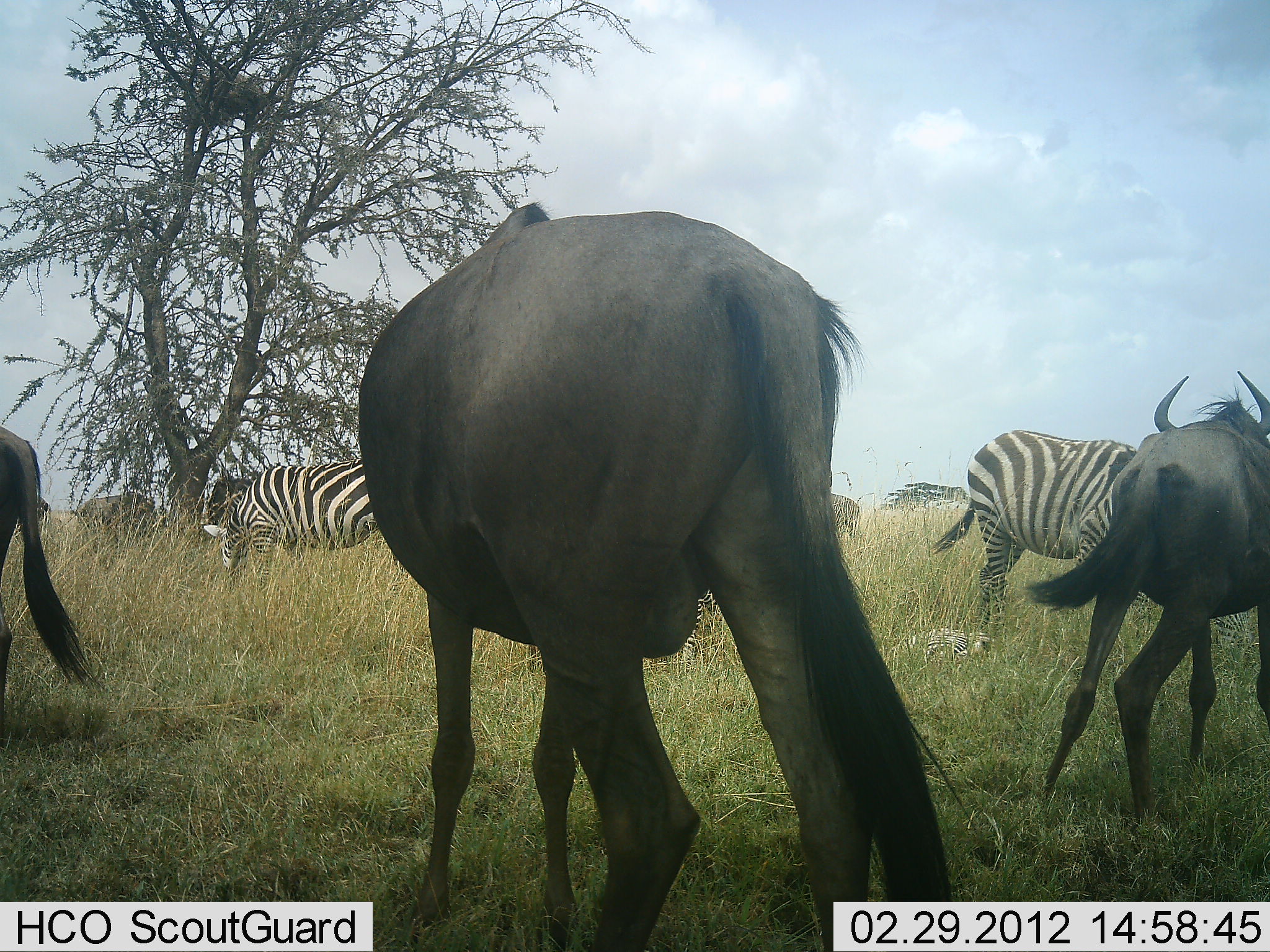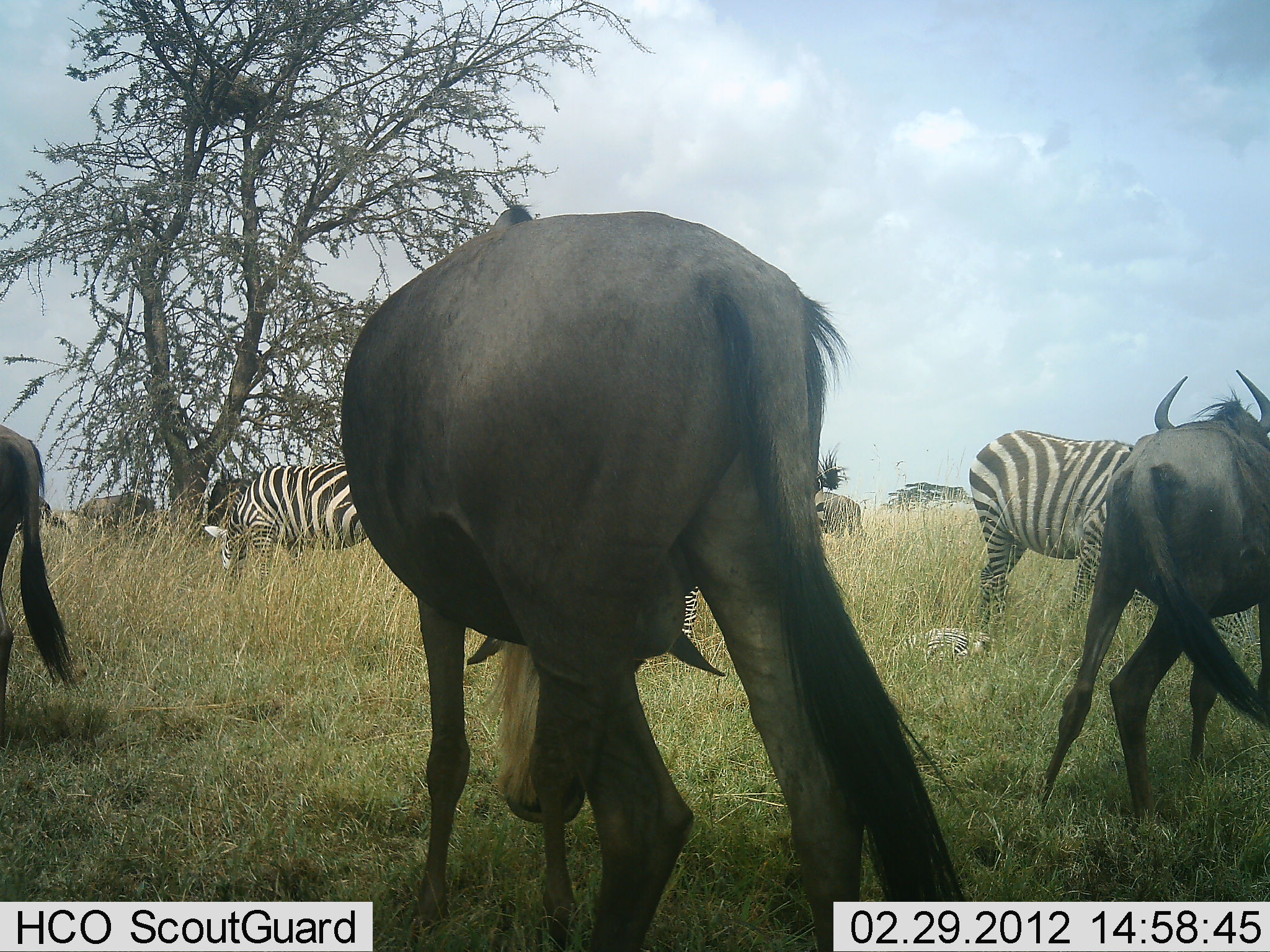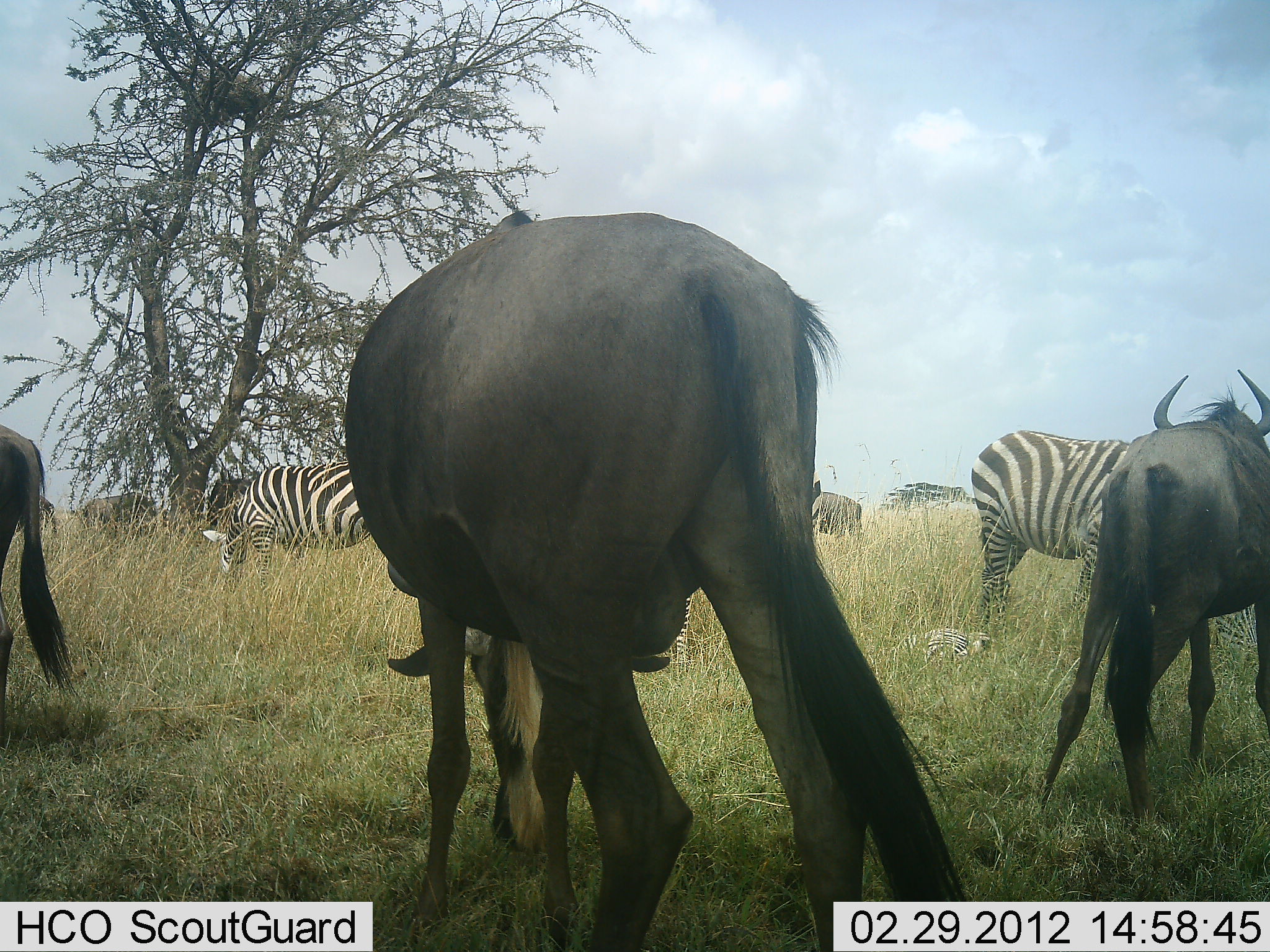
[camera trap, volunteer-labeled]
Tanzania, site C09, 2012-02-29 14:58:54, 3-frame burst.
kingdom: Animalia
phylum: Chordata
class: Mammalia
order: Artiodactyla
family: Bovidae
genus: Connochaetes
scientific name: Connochaetes taurinus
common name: blue wildebeest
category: wildebeest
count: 5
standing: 57%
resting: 7%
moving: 7%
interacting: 0%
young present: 7%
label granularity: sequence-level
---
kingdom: Animalia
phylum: Chordata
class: Mammalia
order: Perissodactyla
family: Equidae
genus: Equus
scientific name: Equus quagga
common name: plains zebra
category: zebra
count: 3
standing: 50%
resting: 29%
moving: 7%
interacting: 0%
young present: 36%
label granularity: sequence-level